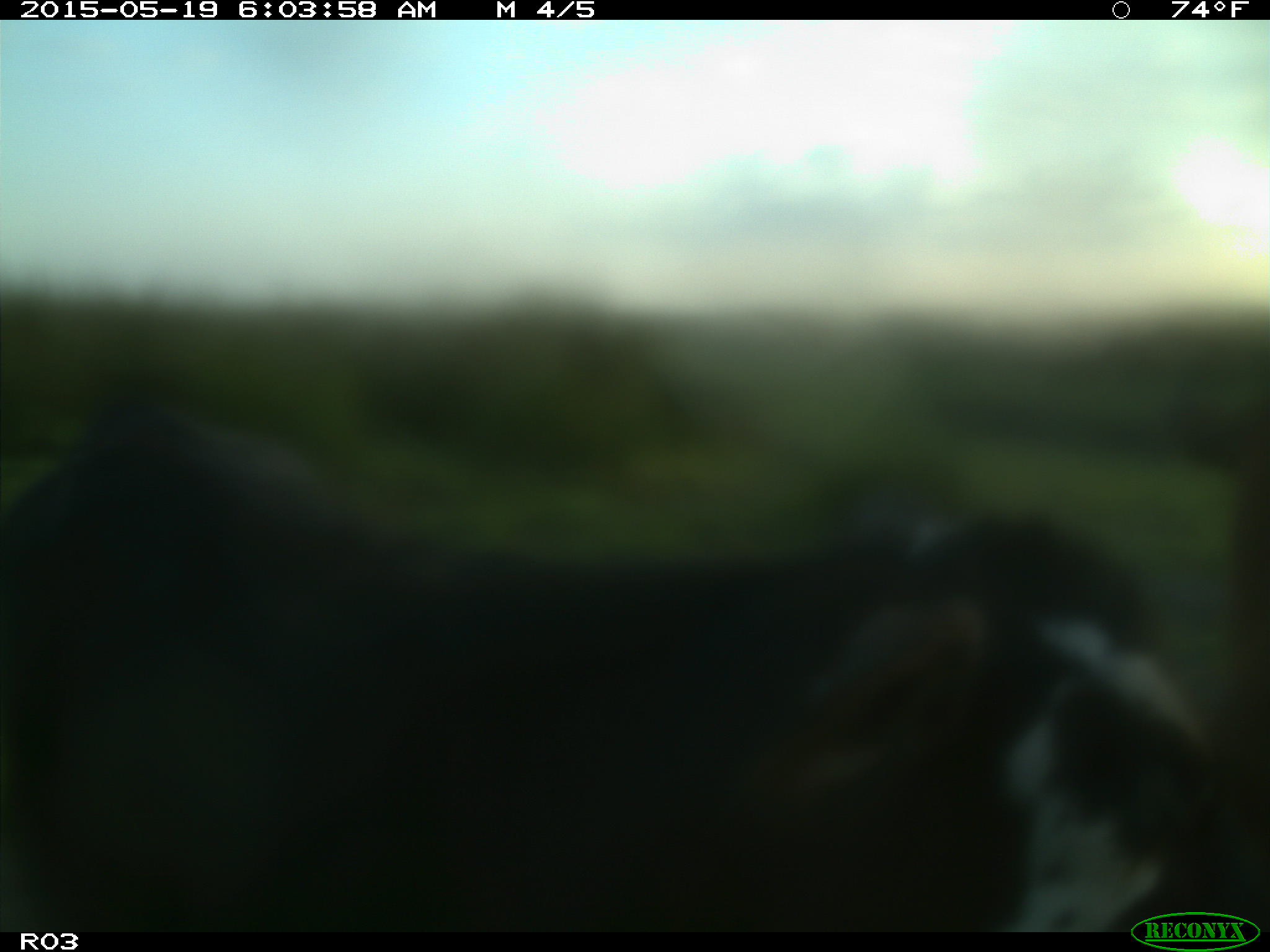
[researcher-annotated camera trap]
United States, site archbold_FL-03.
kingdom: Animalia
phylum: Chordata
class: Mammalia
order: Artiodactyla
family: Bovidae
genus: Bos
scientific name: Bos taurus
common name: domestic cow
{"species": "Bos taurus (domestic cow)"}